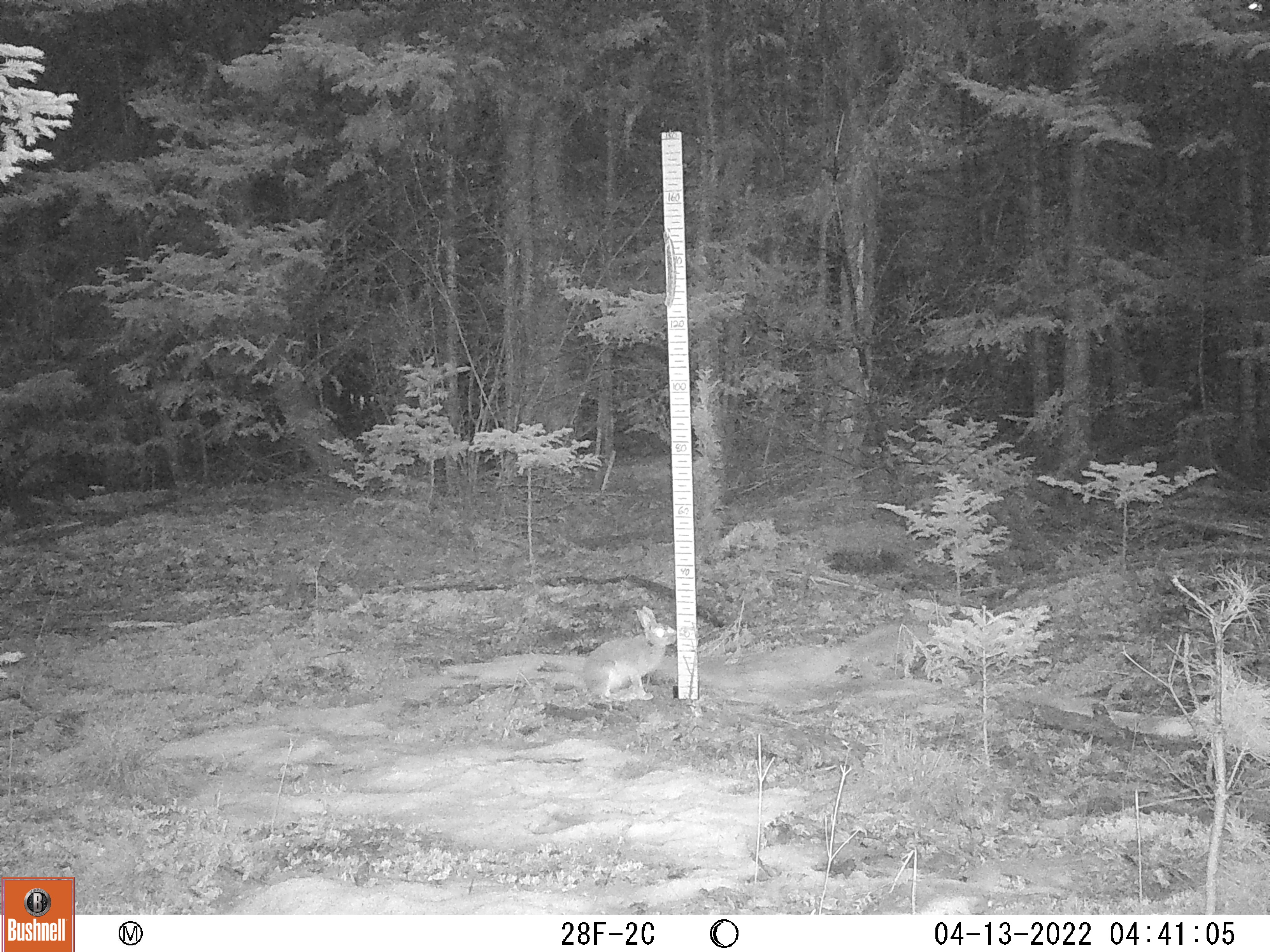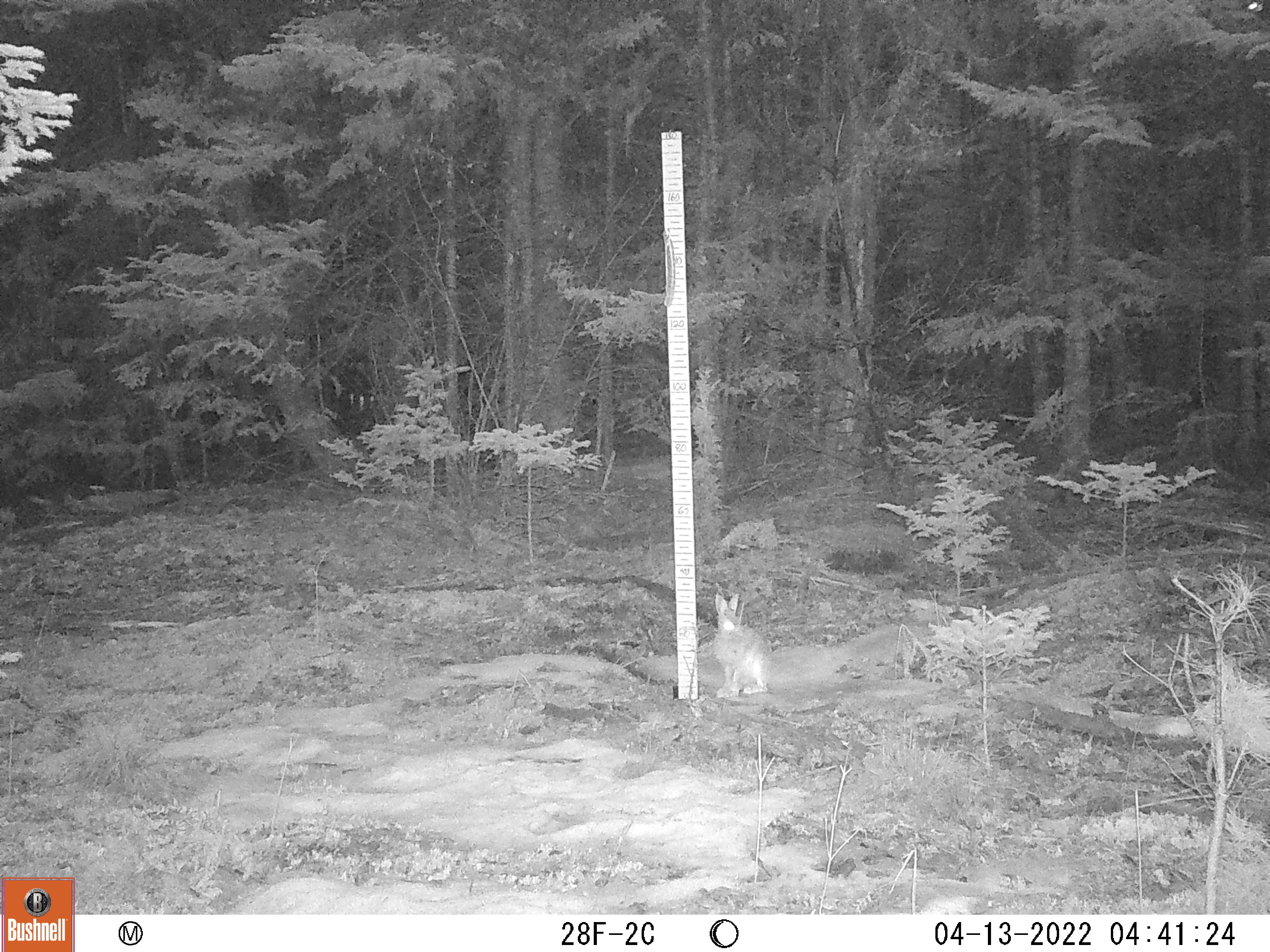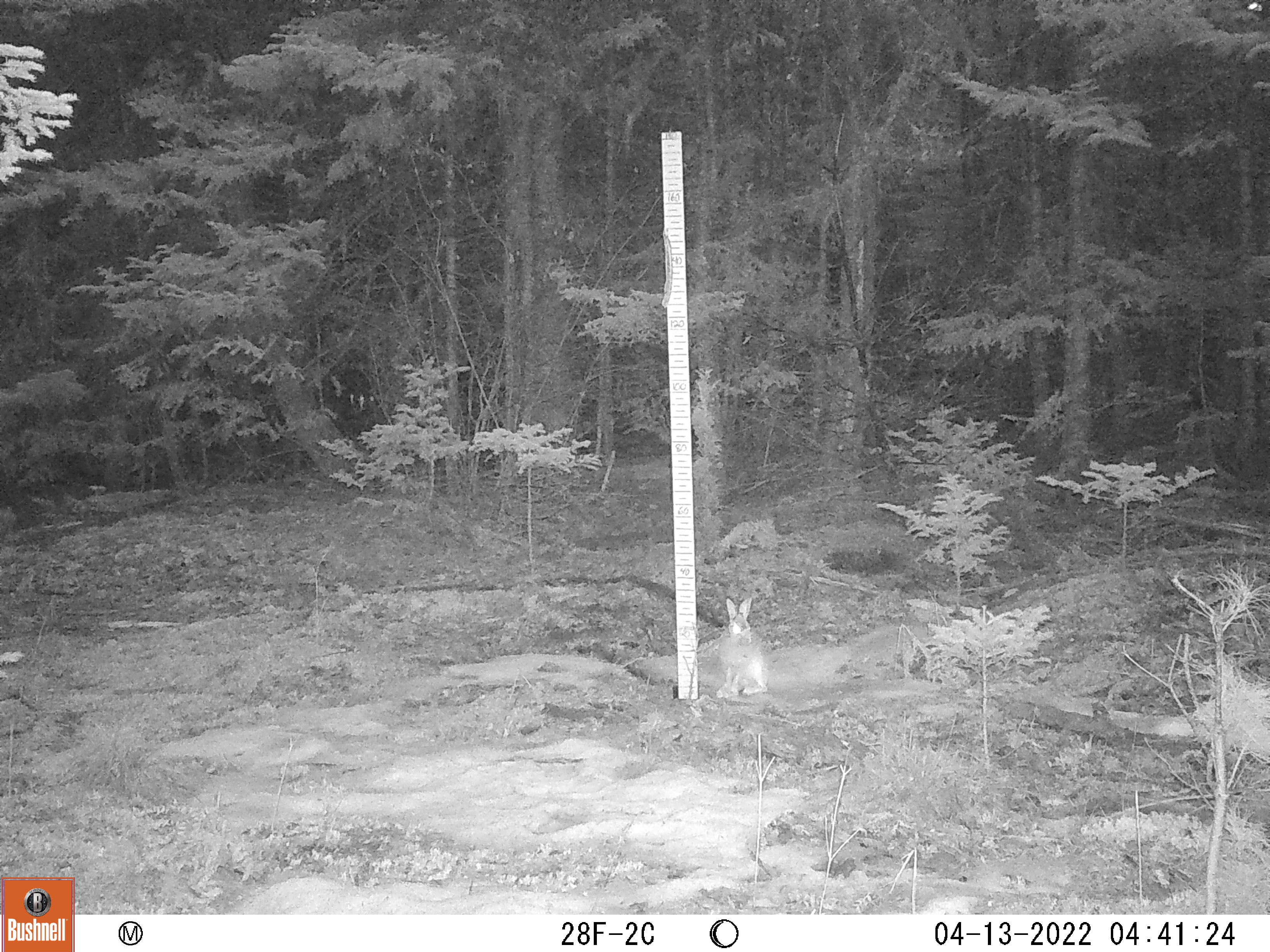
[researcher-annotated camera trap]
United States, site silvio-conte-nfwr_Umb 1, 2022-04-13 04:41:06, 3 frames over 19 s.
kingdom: Animalia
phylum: Chordata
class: Mammalia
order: Lagomorpha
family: Leporidae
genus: Lepus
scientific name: Lepus americanus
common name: snowshoe hare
Snowshoe hare (Lepus americanus).